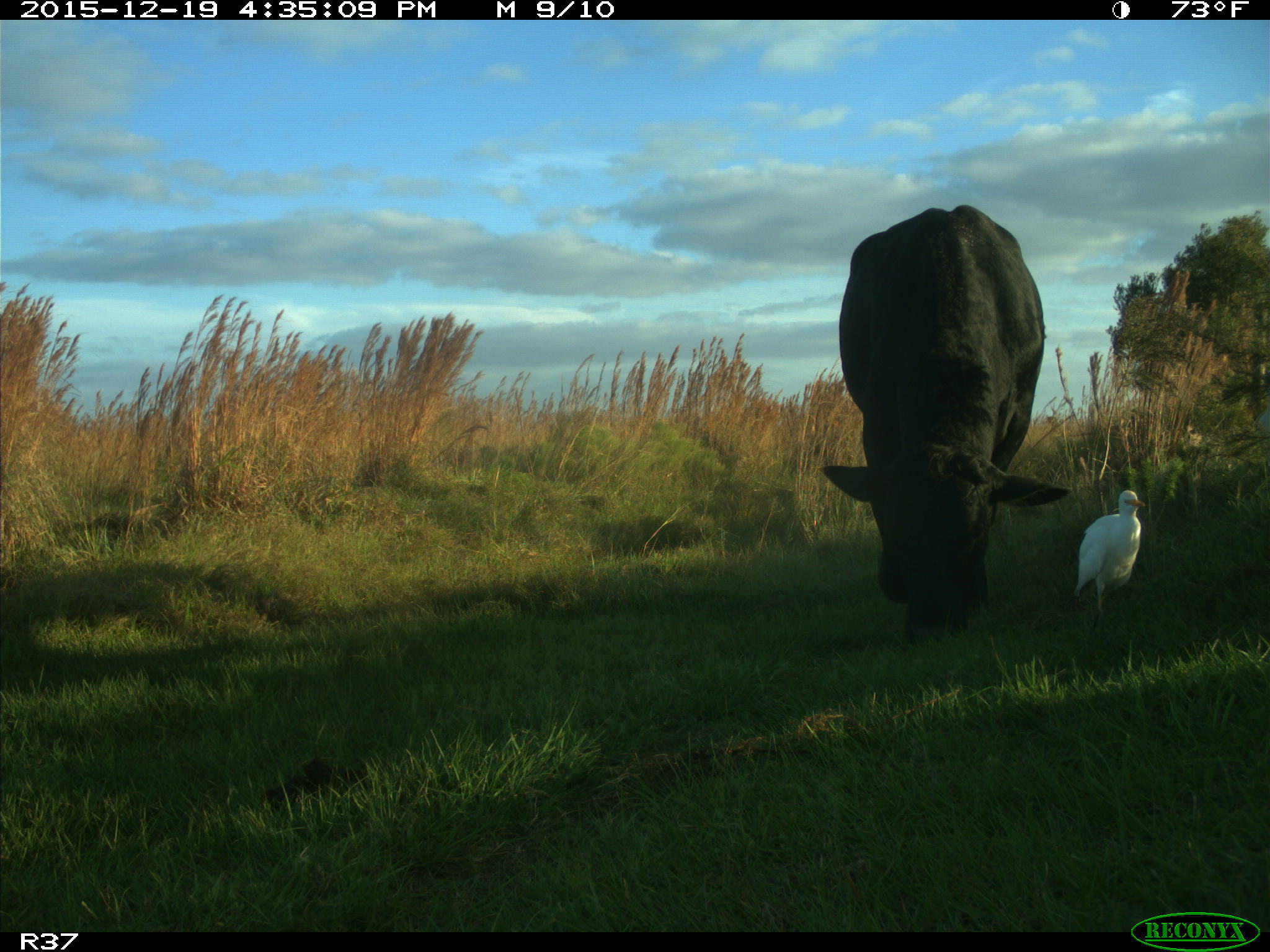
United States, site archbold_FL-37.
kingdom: Animalia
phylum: Chordata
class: Mammalia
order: Artiodactyla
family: Bovidae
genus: Bos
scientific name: Bos taurus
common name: domestic cow